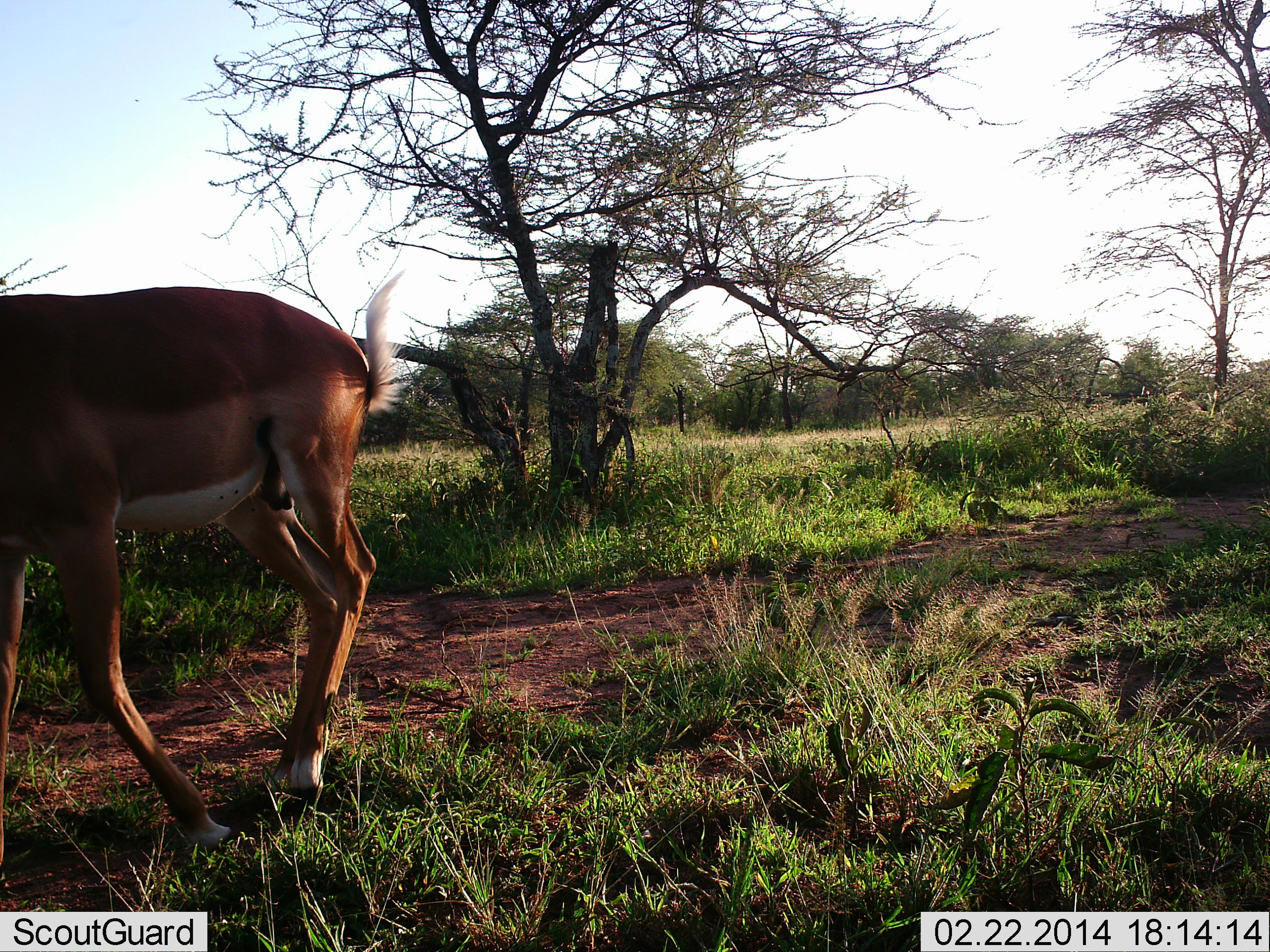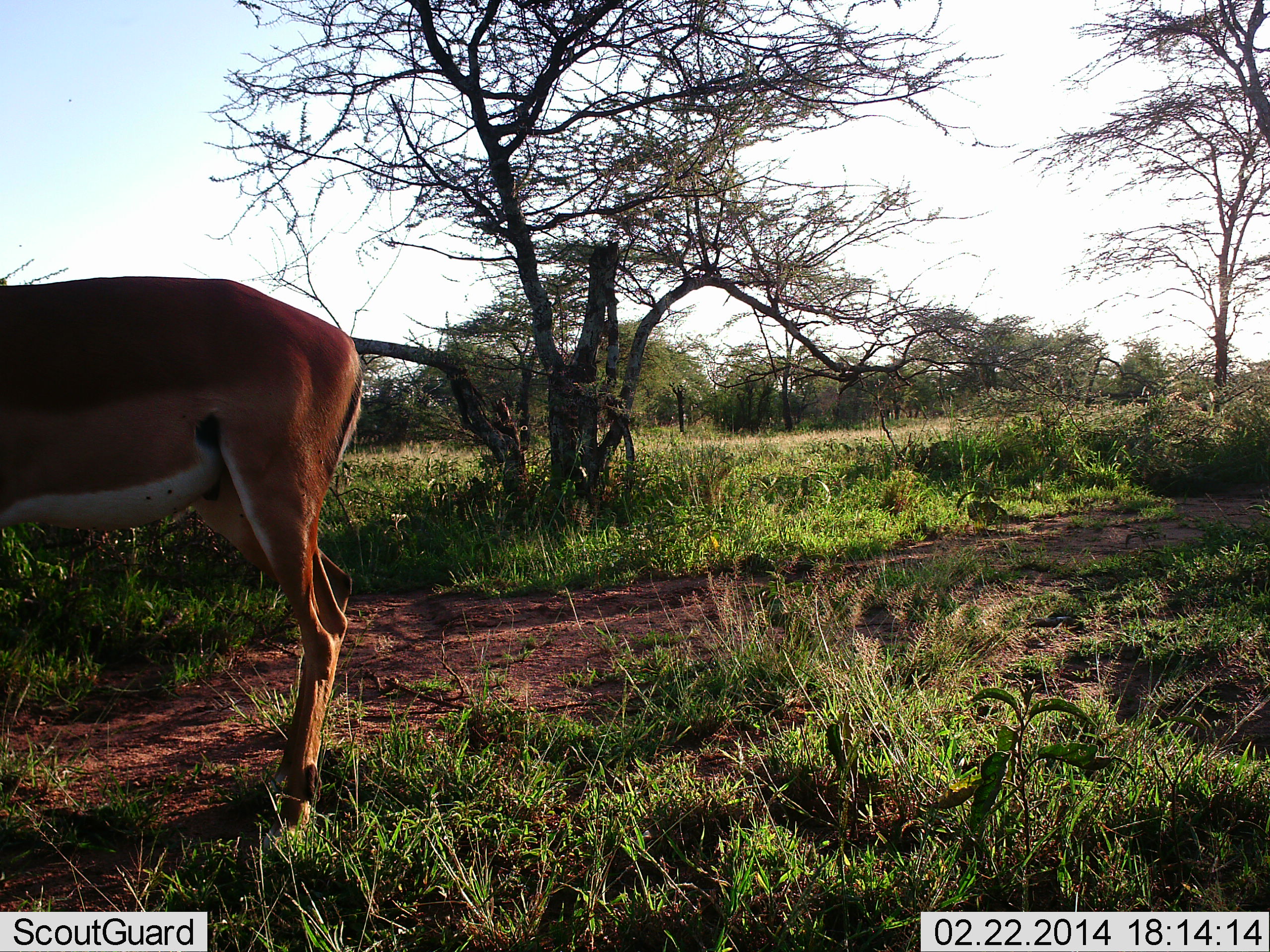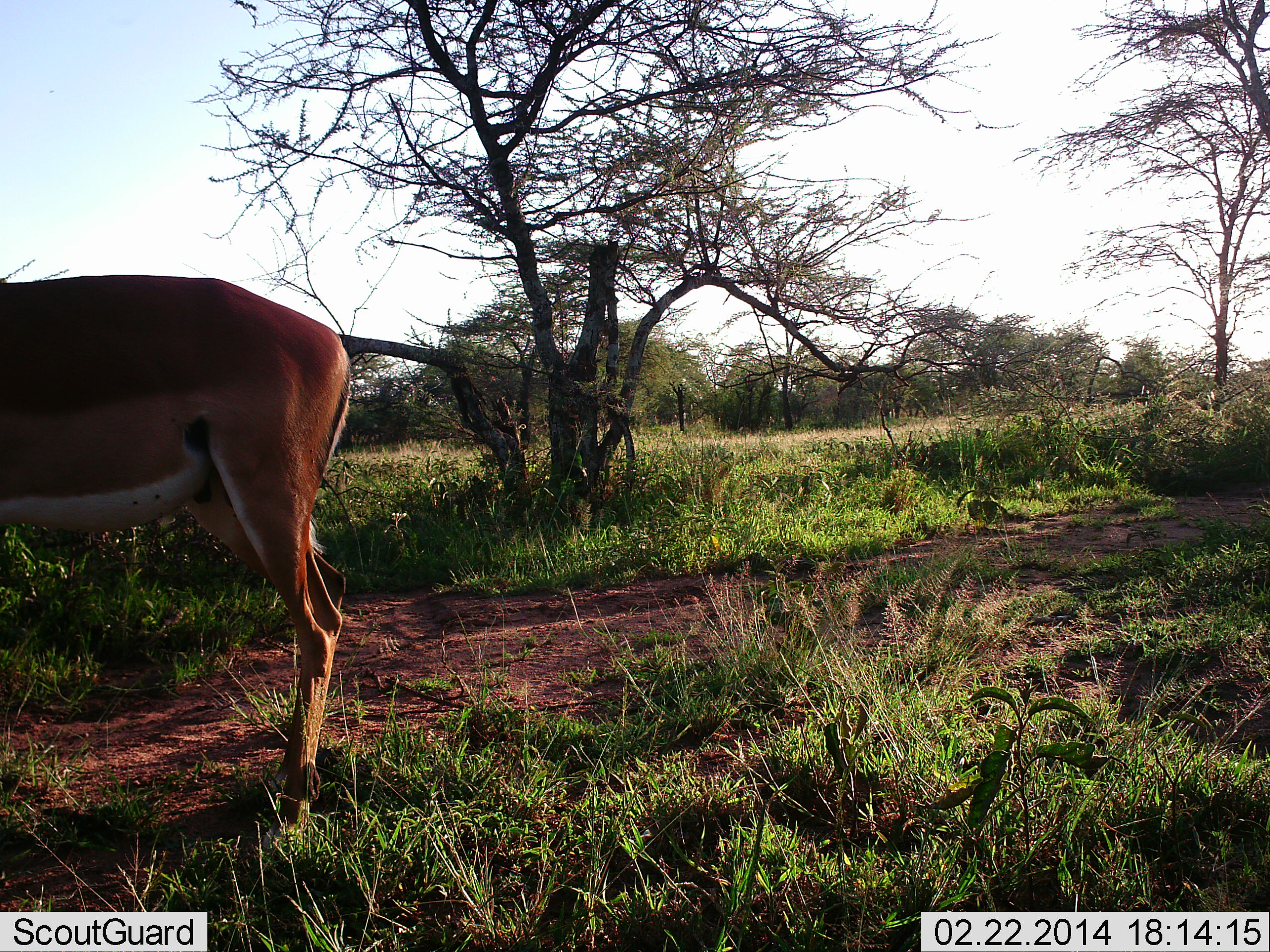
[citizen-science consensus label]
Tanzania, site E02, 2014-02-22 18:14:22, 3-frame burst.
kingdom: Animalia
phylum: Chordata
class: Mammalia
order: Artiodactyla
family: Bovidae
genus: Aepyceros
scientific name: Aepyceros melampus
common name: impala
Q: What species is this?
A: Impala (Aepyceros melampus).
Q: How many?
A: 1.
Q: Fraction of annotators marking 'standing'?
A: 70%.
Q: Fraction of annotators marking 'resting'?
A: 0%.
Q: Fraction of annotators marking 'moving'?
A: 30%.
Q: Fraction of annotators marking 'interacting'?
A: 0%.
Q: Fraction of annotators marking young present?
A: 0%.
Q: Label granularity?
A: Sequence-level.